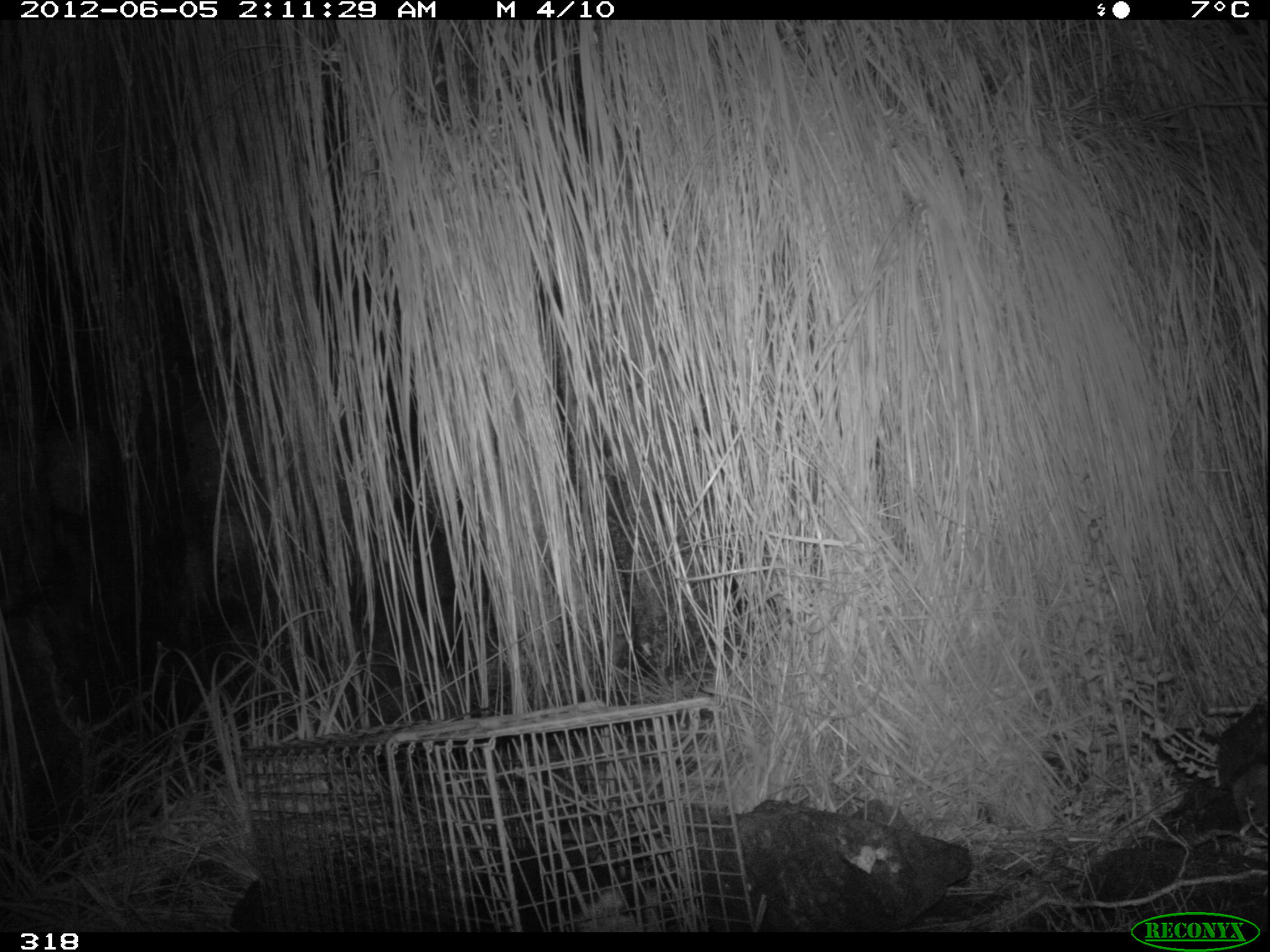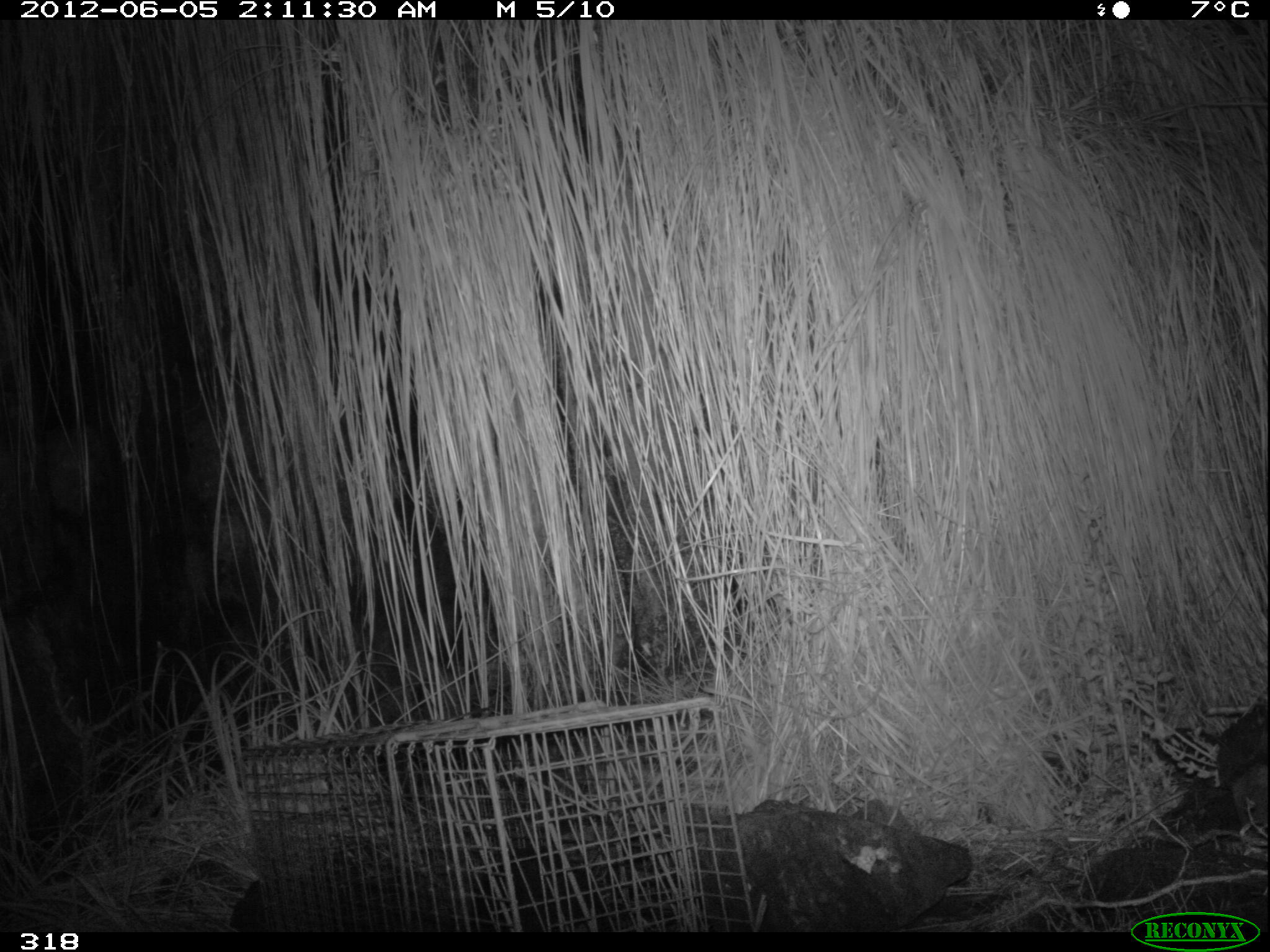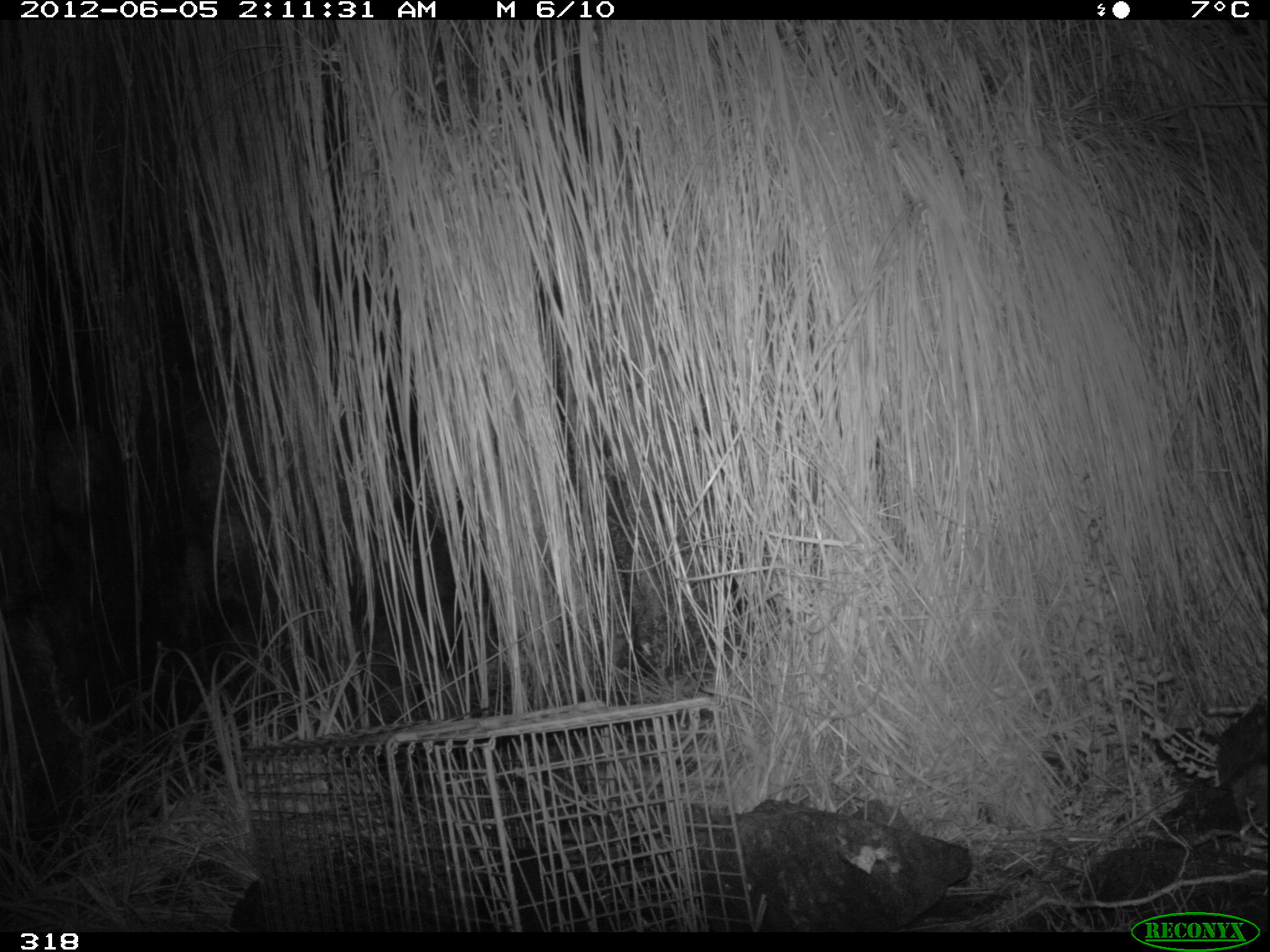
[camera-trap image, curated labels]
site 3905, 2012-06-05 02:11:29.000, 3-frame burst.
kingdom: Animalia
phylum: Chordata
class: Mammalia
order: Didelphimorphia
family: Didelphidae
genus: Didelphis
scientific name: Didelphis pernigra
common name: andean white-eared opossum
Didelphis pernigra (andean white-eared opossum).